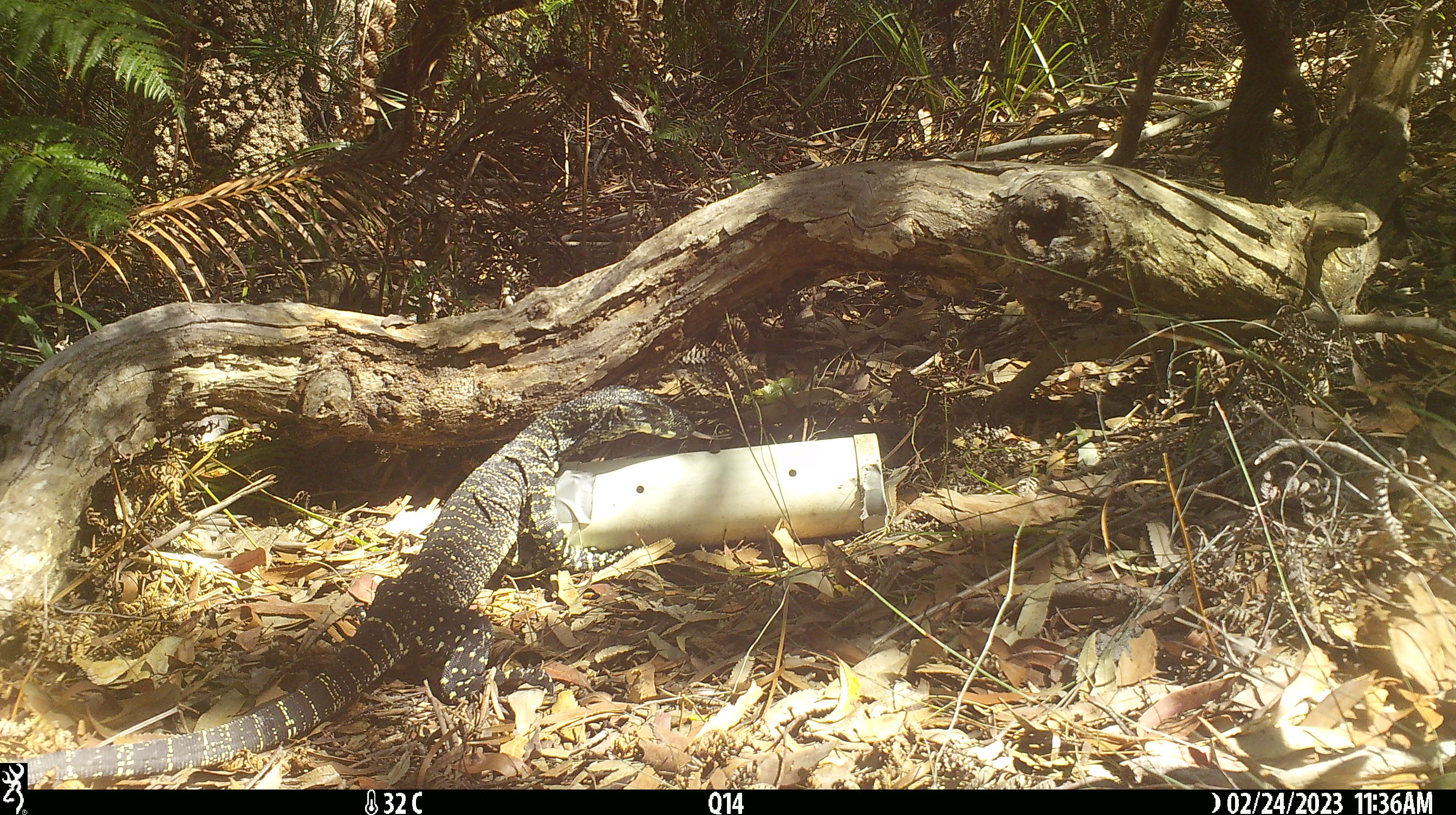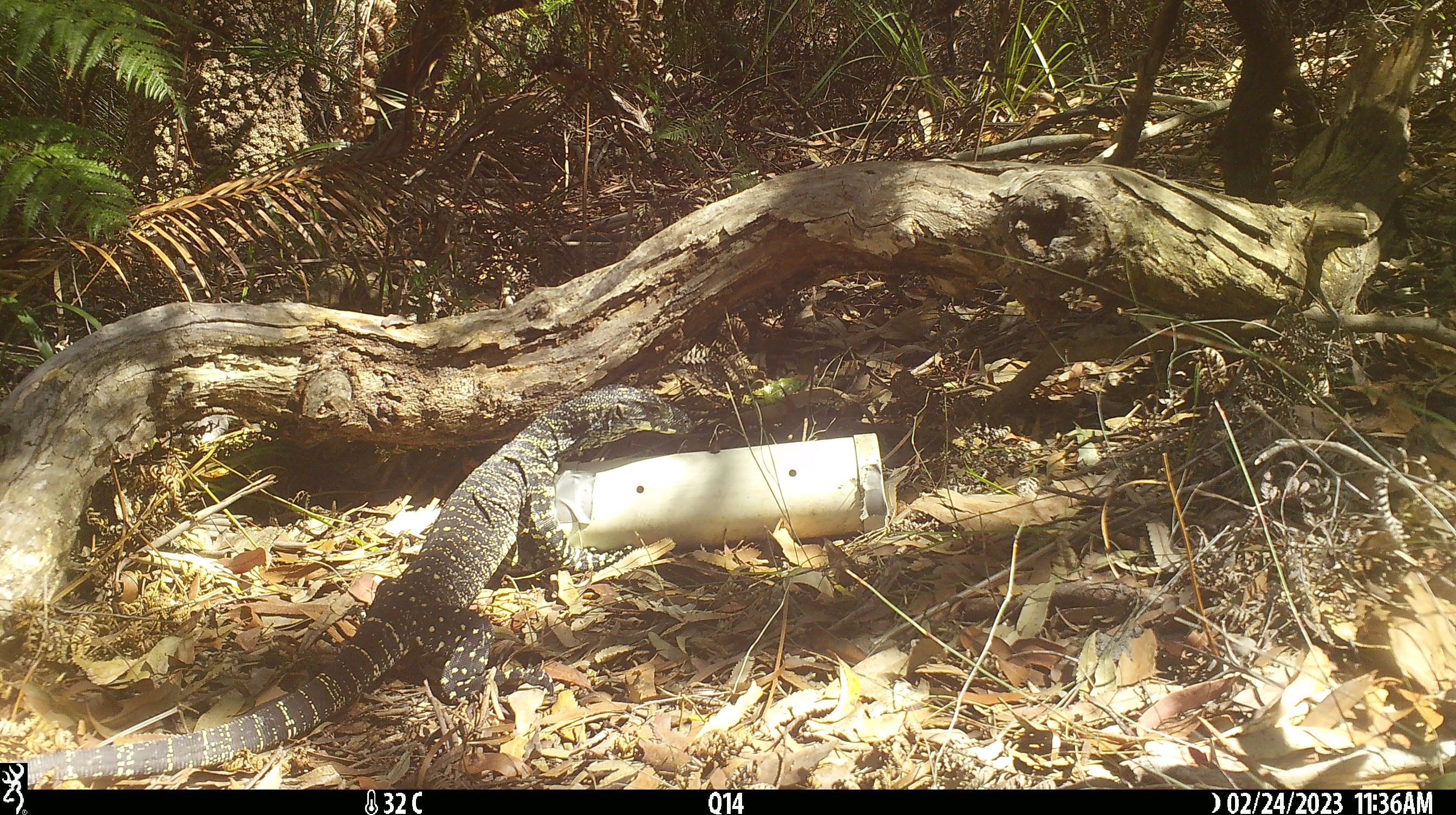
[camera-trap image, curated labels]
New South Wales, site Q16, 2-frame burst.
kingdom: Animalia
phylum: Chordata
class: Reptilia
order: Squamata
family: Varanidae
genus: Varanus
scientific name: Varanus varius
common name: lace monitor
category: goanna